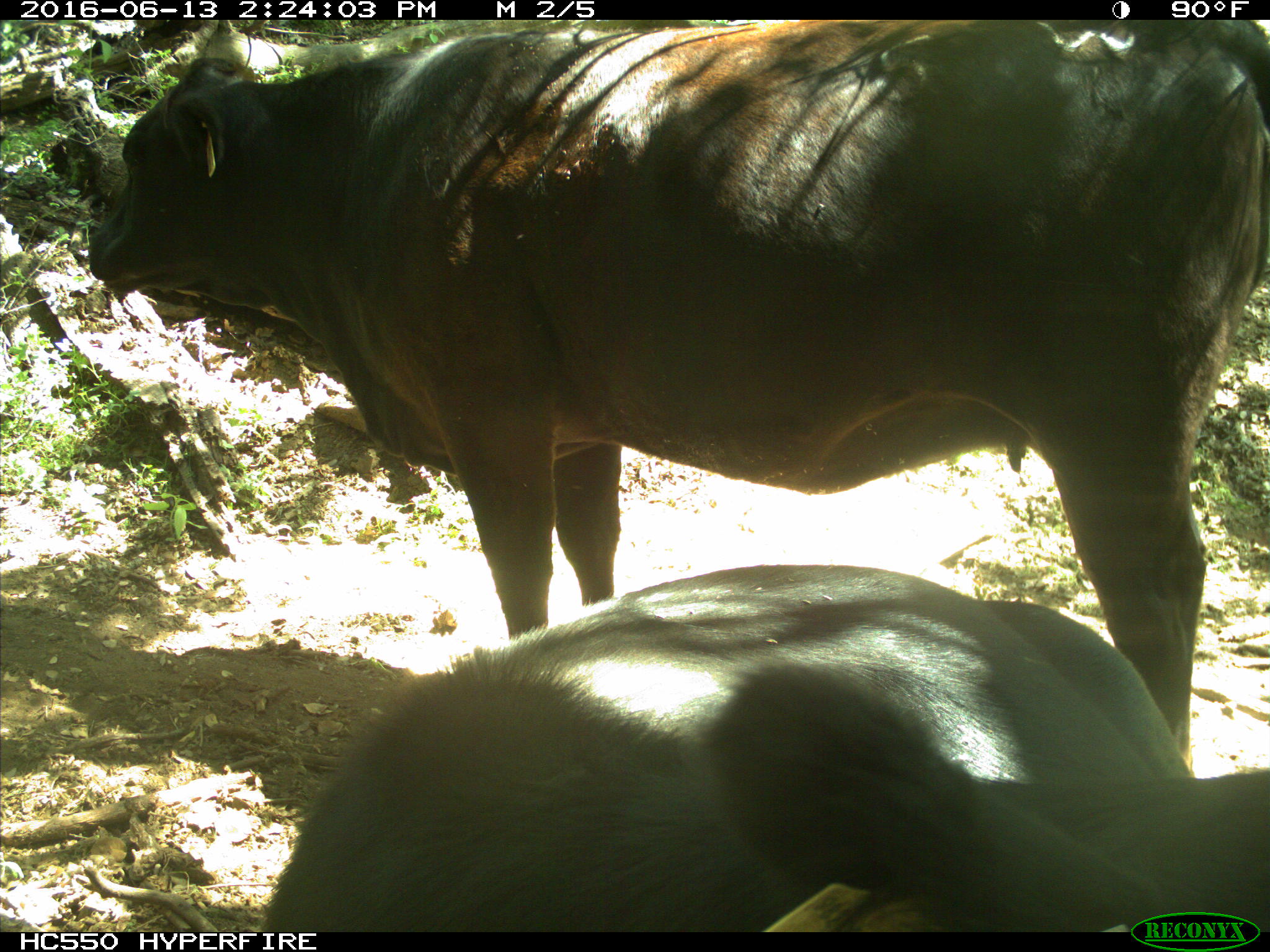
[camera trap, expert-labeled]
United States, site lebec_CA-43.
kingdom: Animalia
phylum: Chordata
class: Mammalia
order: Artiodactyla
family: Bovidae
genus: Bos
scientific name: Bos taurus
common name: domestic cow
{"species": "Bos taurus (domestic cow)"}